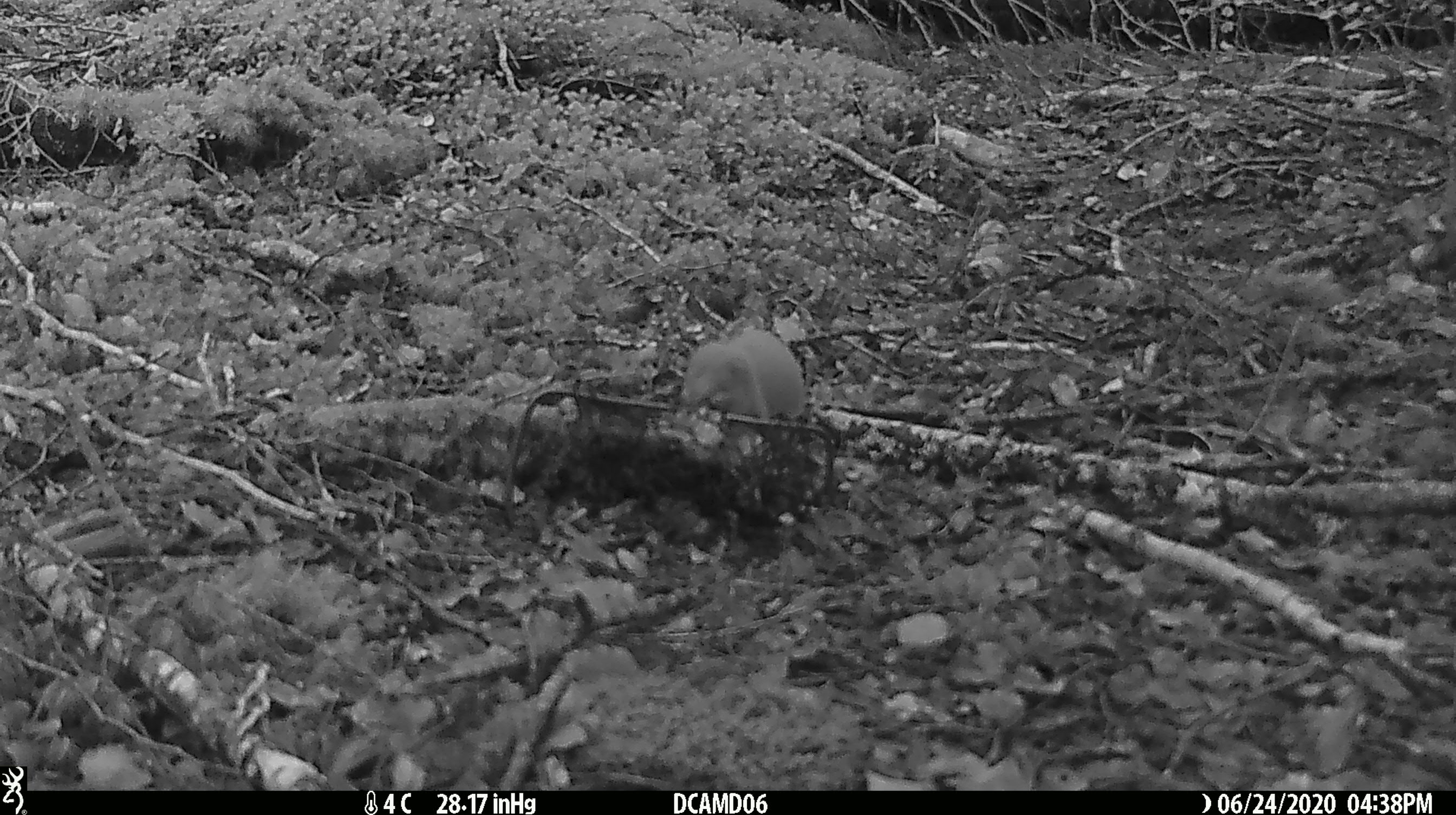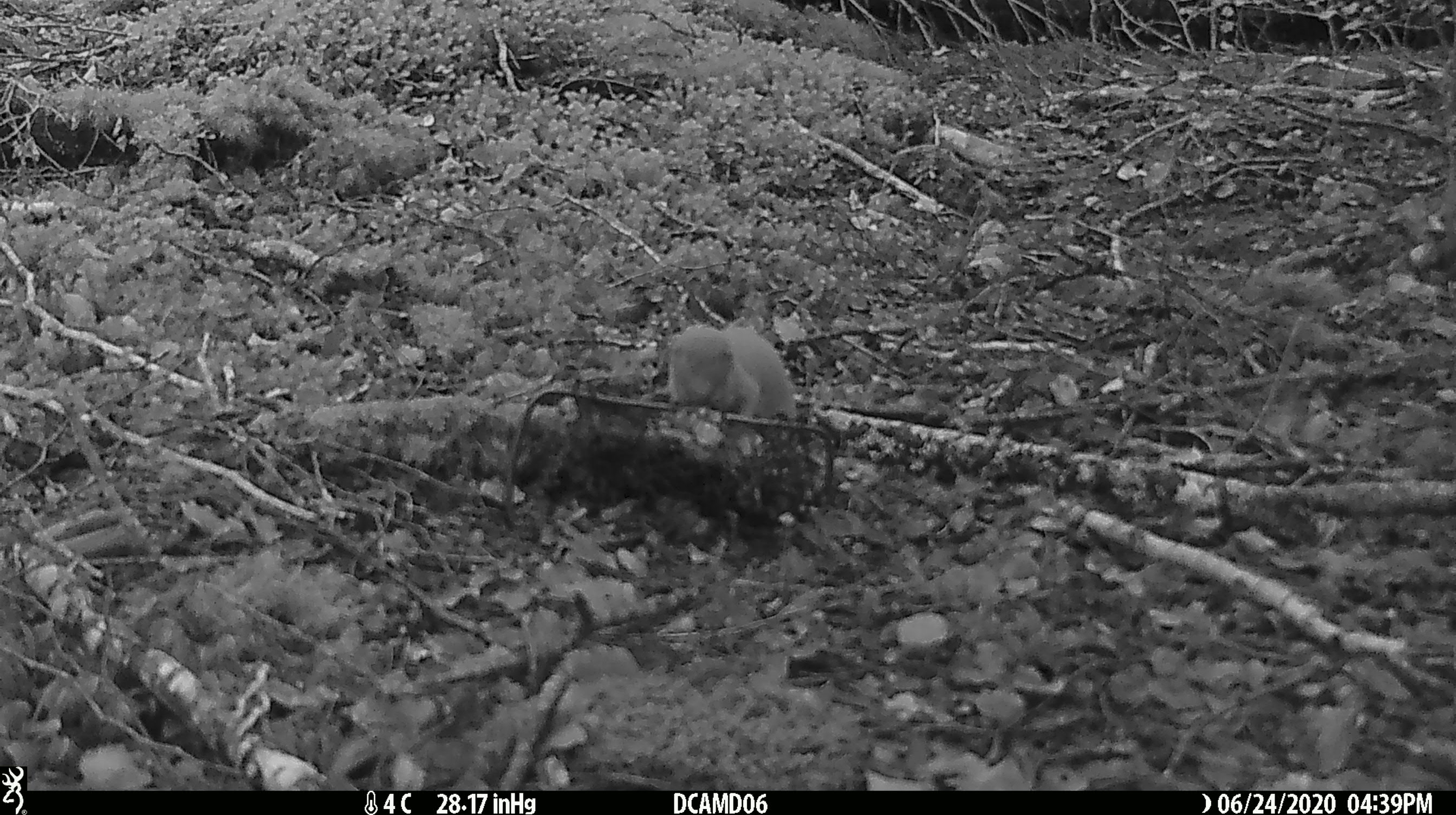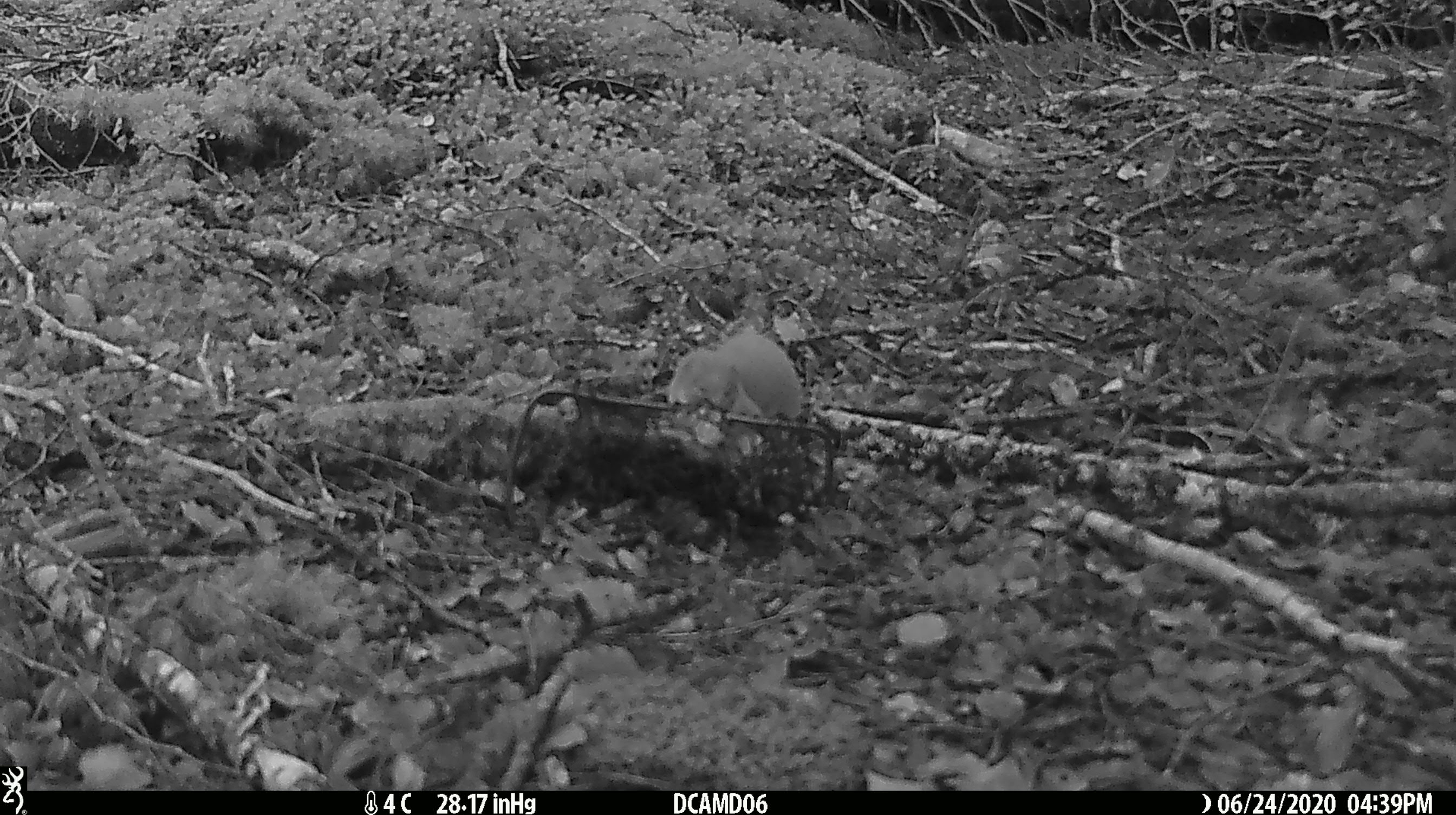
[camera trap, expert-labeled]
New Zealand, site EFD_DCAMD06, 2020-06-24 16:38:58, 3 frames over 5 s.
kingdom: Animalia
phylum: Chordata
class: Mammalia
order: Carnivora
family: Mustelidae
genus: Mustela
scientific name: Mustela nivalis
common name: least weasel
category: weasel